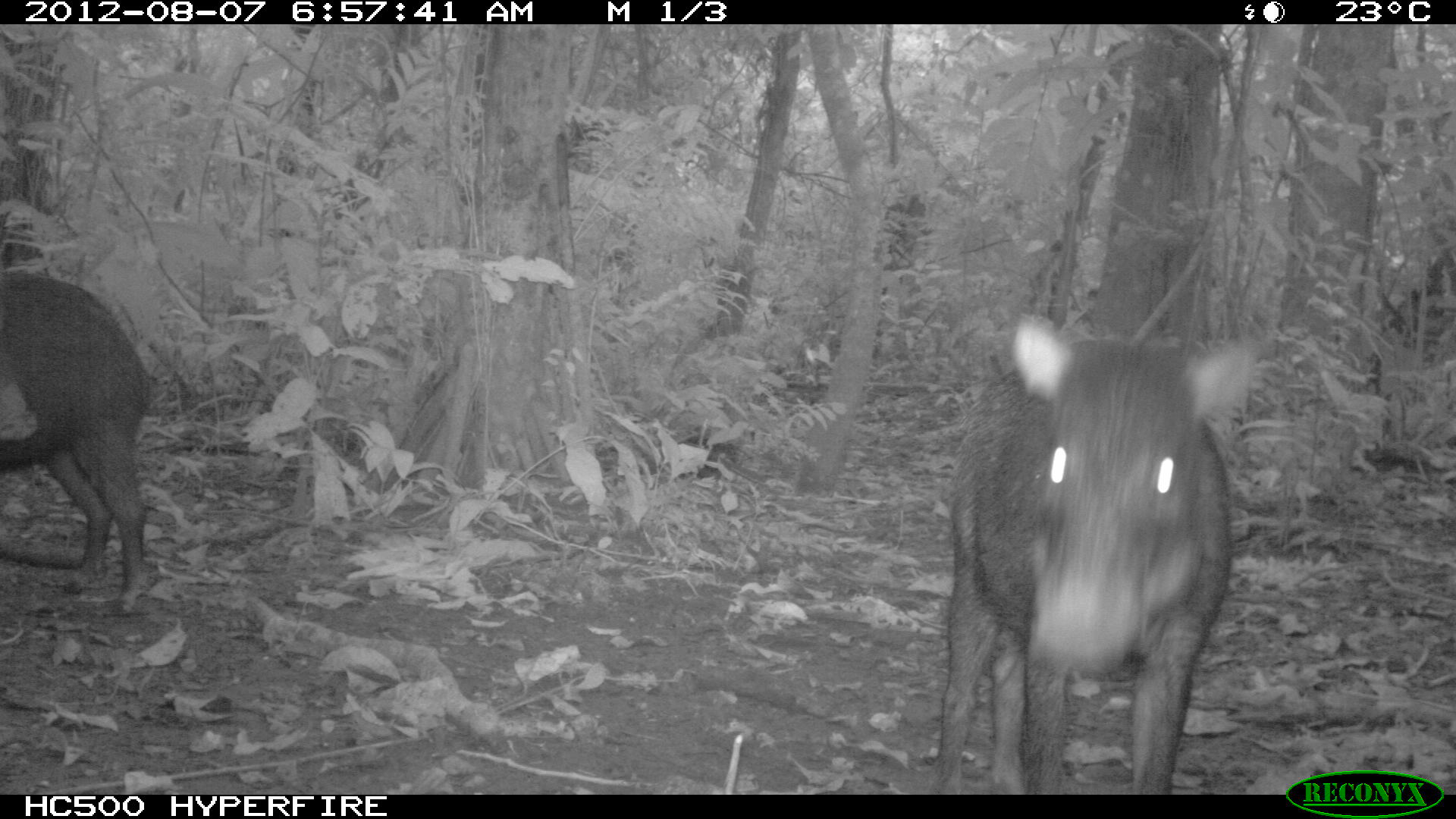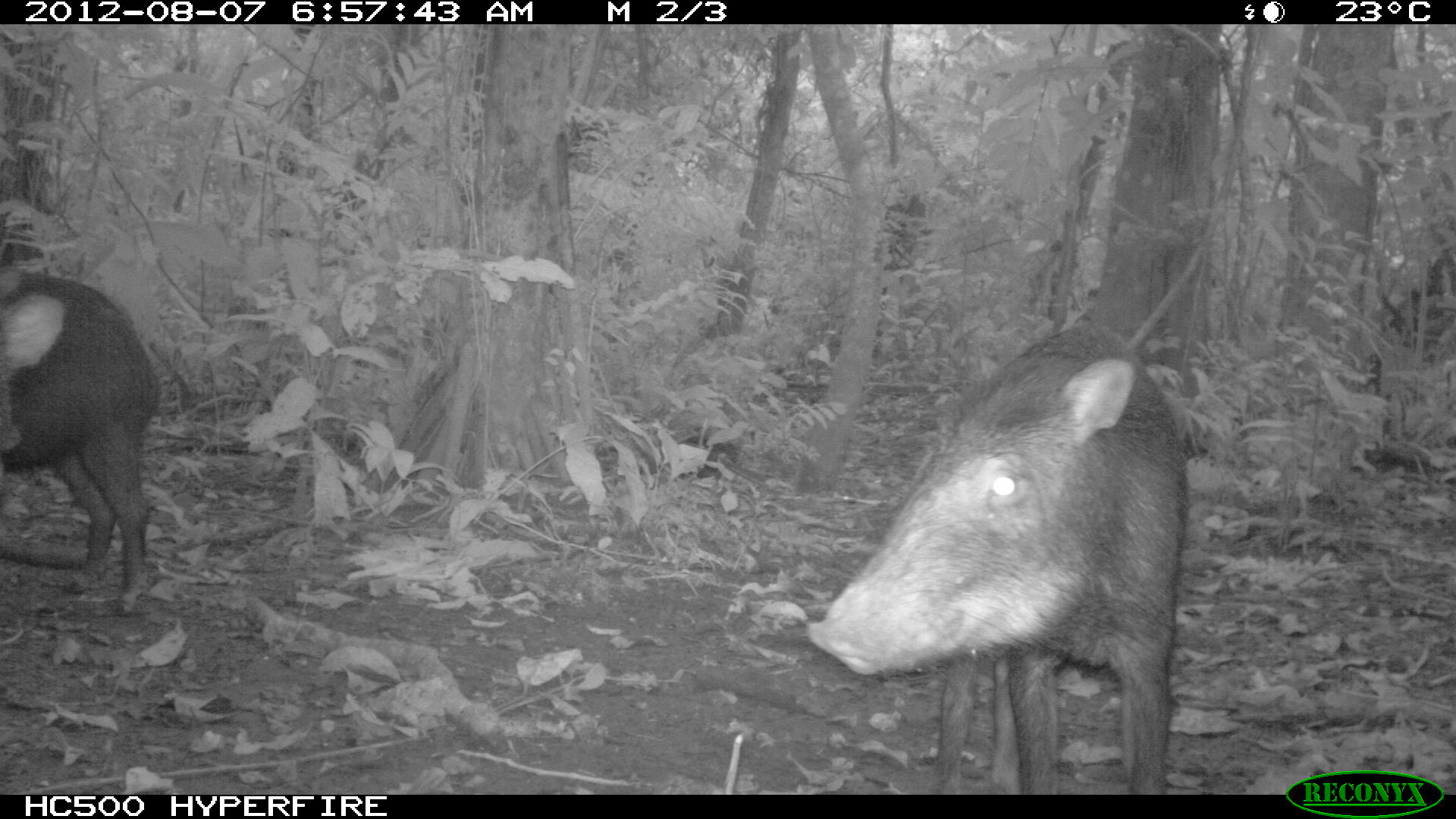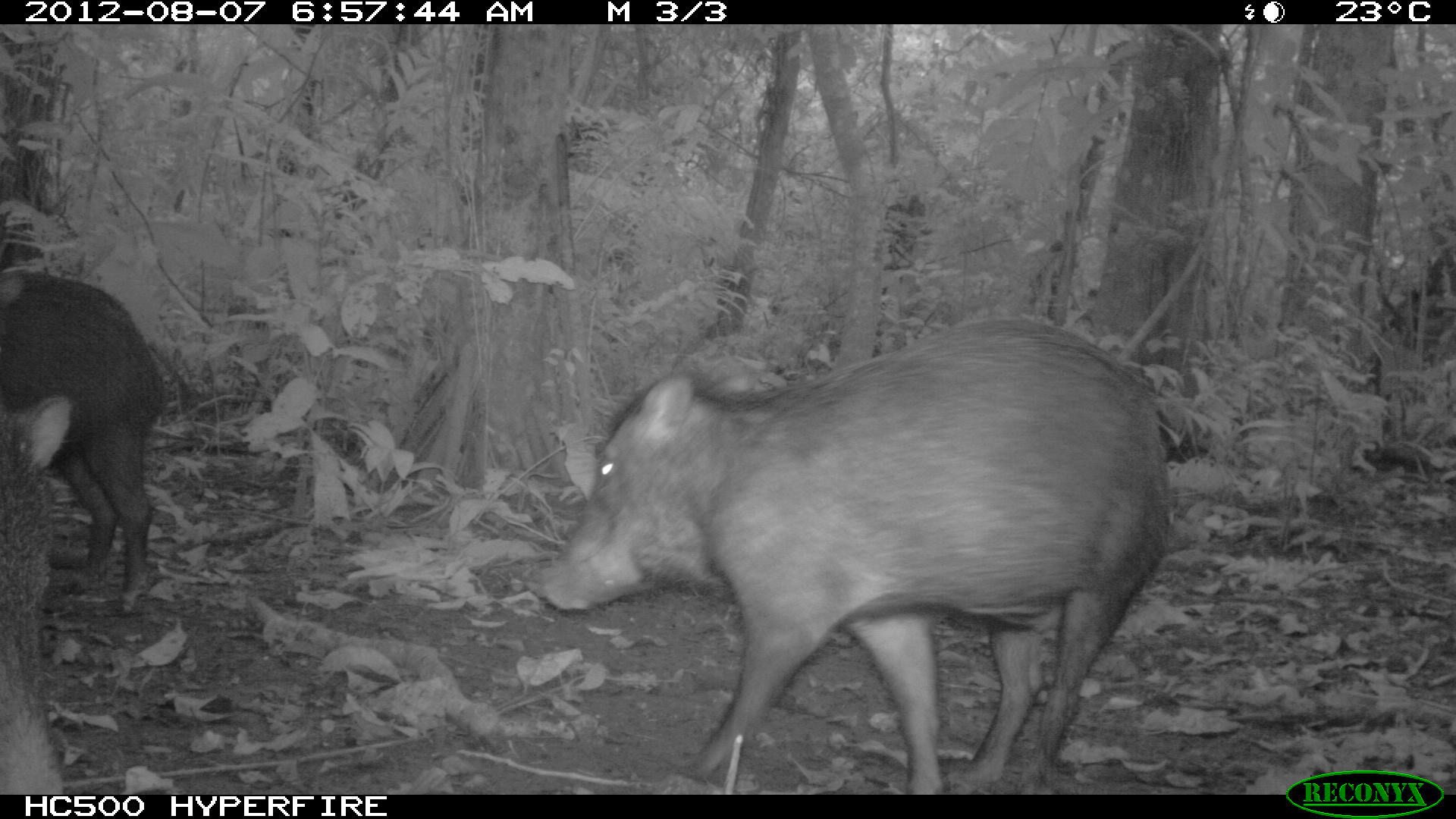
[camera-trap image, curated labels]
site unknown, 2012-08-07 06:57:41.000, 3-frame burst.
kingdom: Animalia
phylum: Chordata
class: Mammalia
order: Artiodactyla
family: Tayassuidae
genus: Tayassu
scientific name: Tayassu pecari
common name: white-lipped peccary